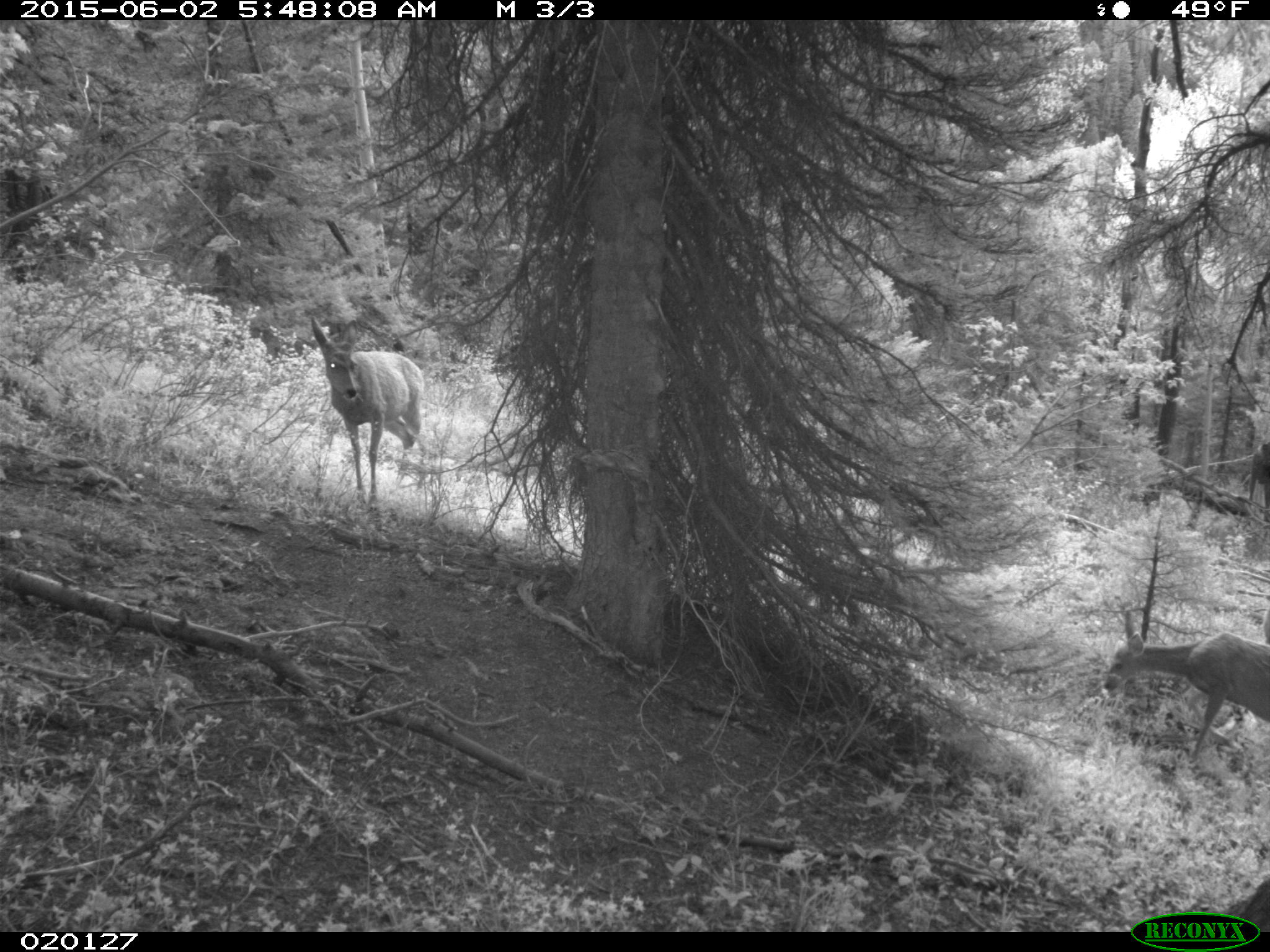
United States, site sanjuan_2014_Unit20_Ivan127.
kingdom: Animalia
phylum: Chordata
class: Mammalia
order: Artiodactyla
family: Cervidae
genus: Odocoileus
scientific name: Odocoileus hemionus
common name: mule deer